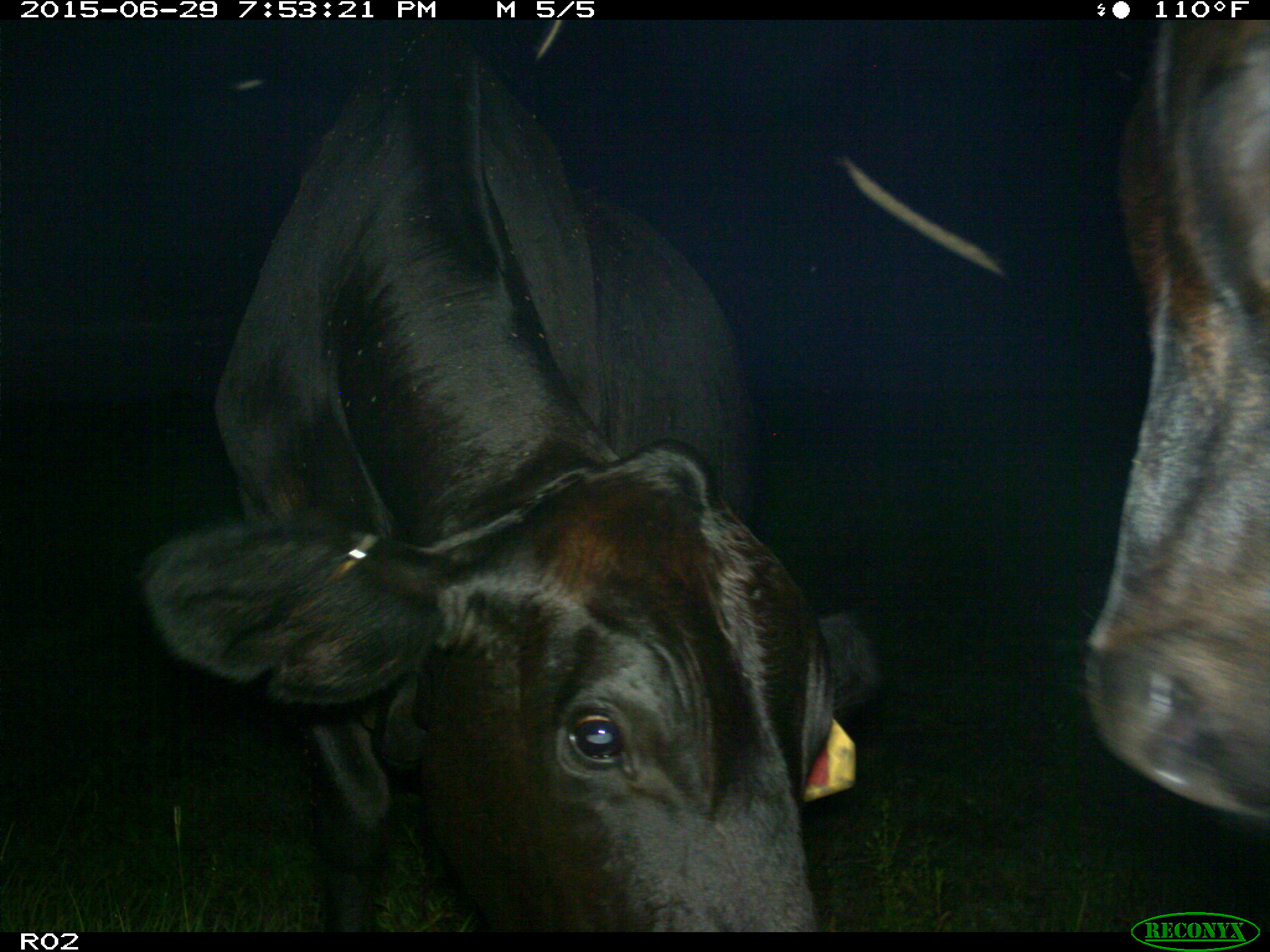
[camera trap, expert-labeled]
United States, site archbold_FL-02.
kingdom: Animalia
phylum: Chordata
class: Mammalia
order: Artiodactyla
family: Bovidae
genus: Bos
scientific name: Bos taurus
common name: domestic cow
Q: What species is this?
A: Bos taurus (domestic cow).